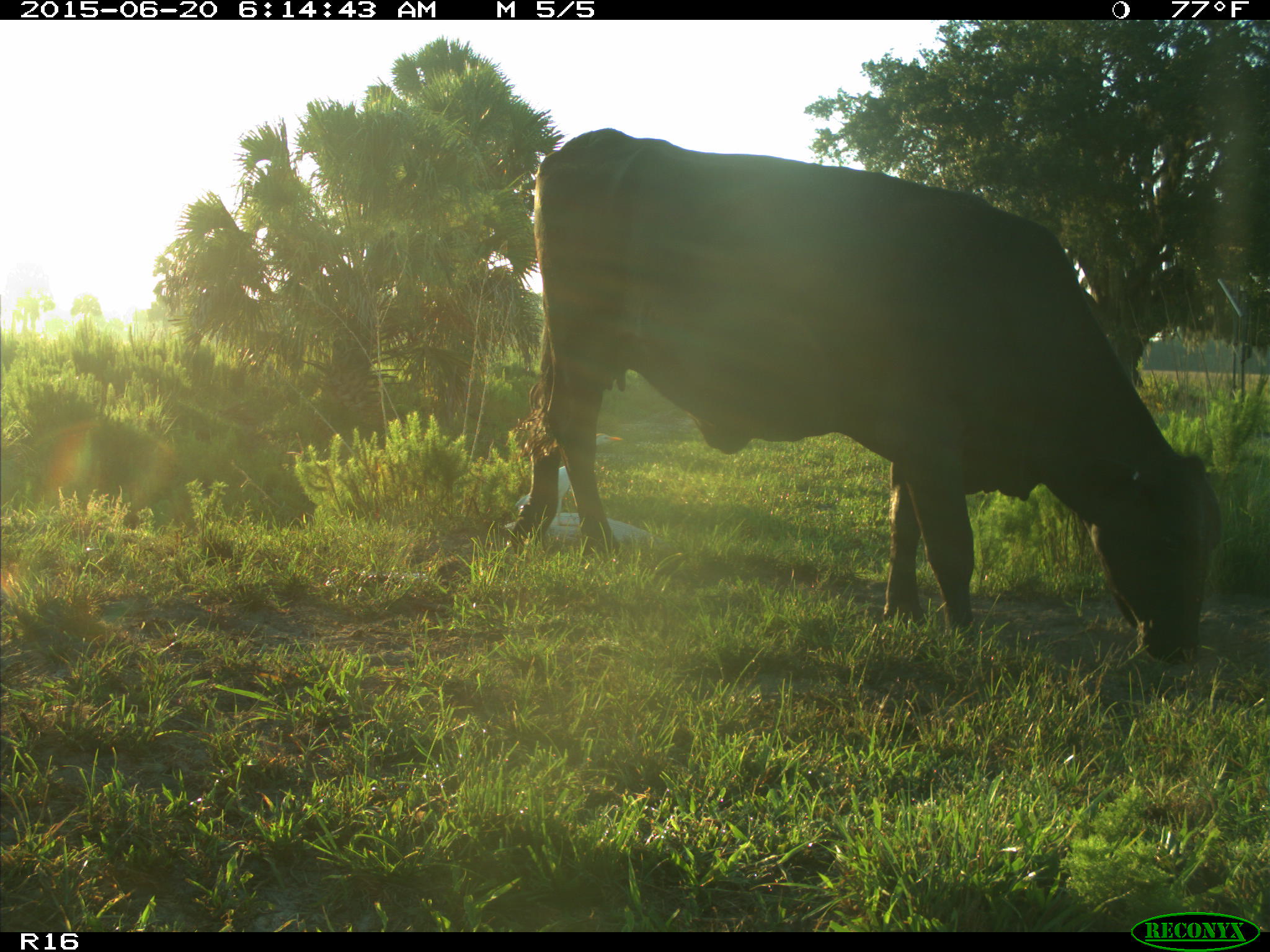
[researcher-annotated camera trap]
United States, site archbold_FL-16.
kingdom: Animalia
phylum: Chordata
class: Mammalia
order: Artiodactyla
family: Bovidae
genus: Bos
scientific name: Bos taurus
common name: domestic cow